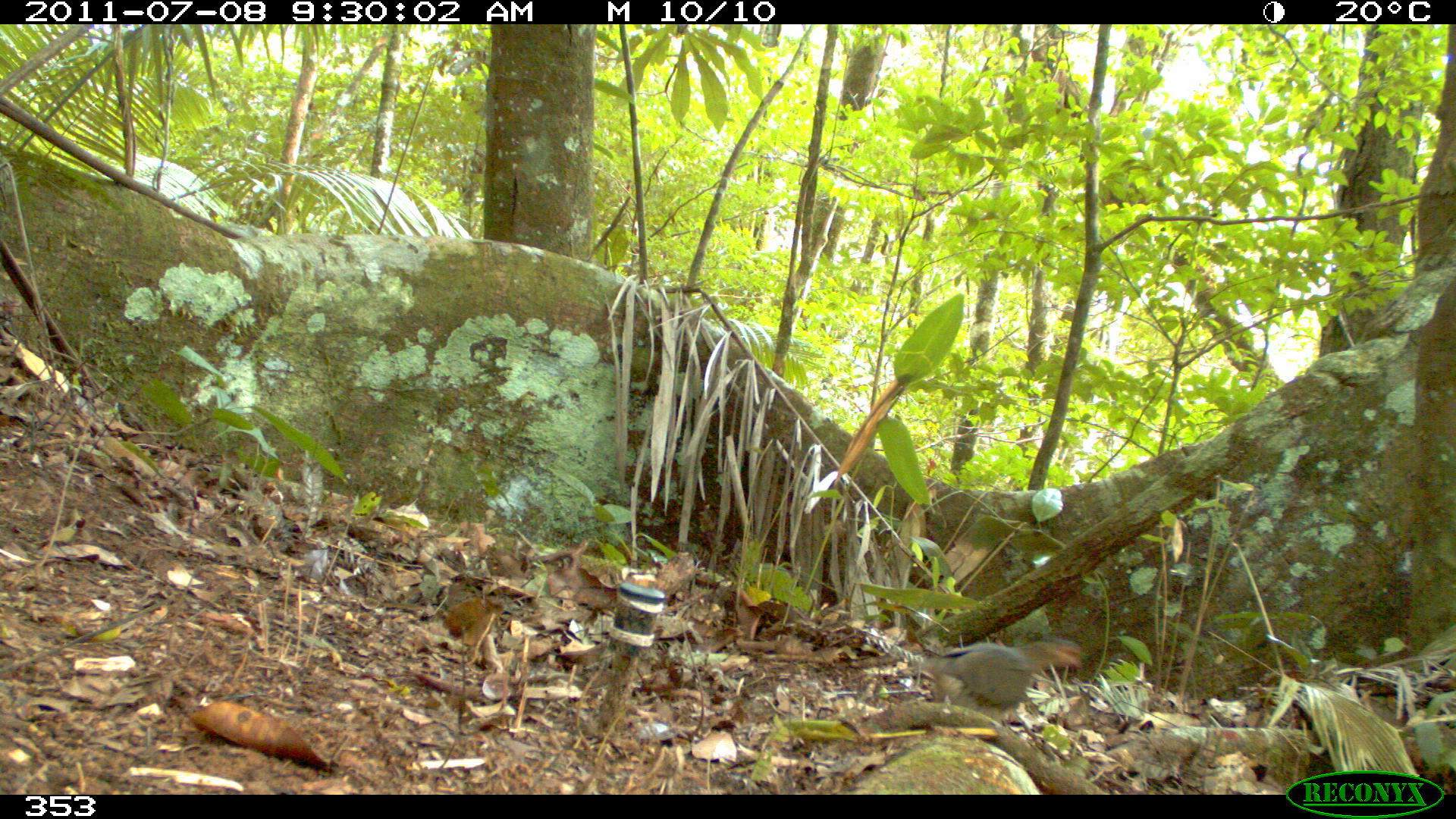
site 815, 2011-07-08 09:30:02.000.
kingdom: Animalia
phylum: Chordata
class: Aves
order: Columbiformes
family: Columbidae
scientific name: Columbidae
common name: dove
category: paloma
Paloma (dove) (Columbidae).